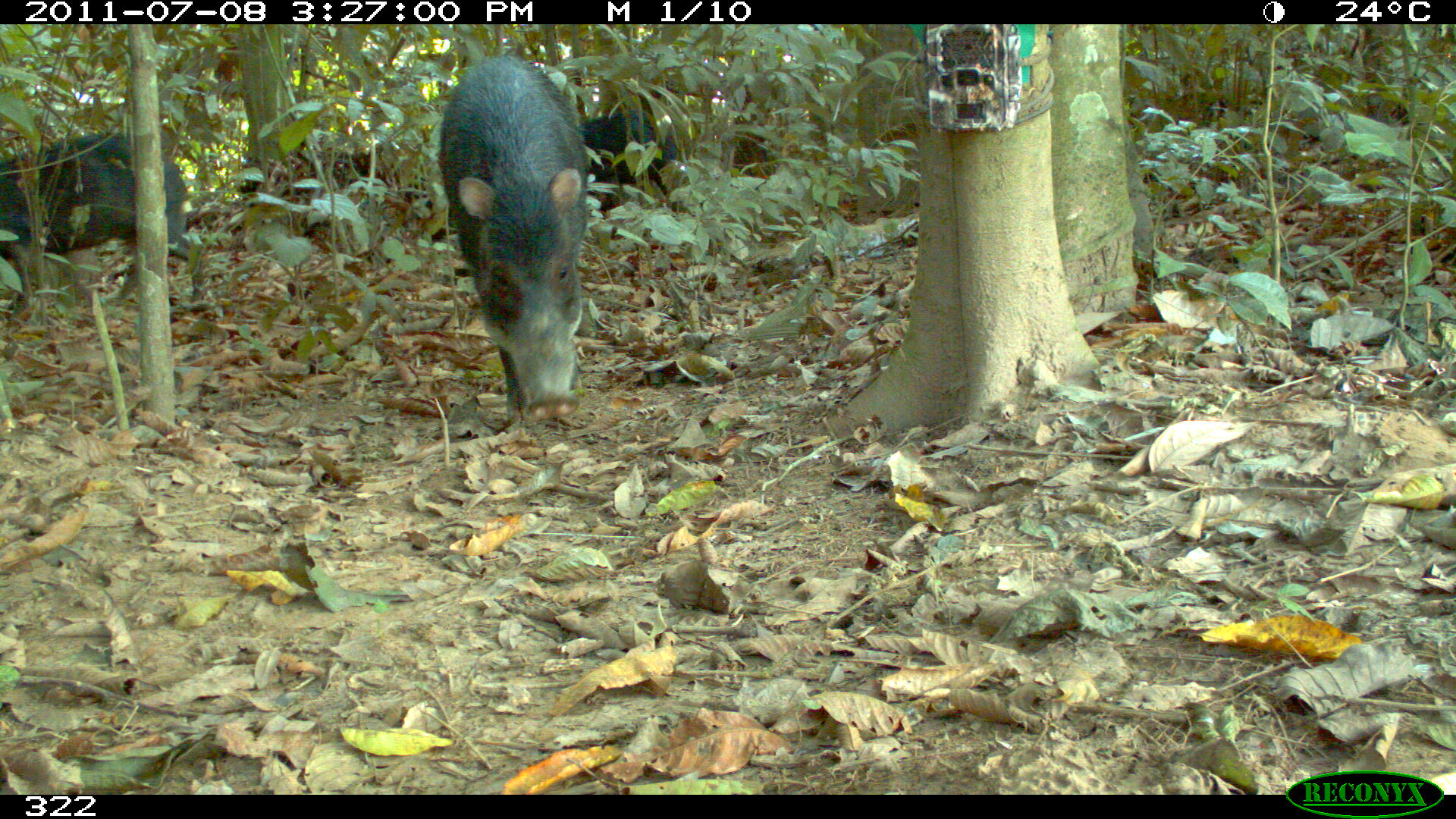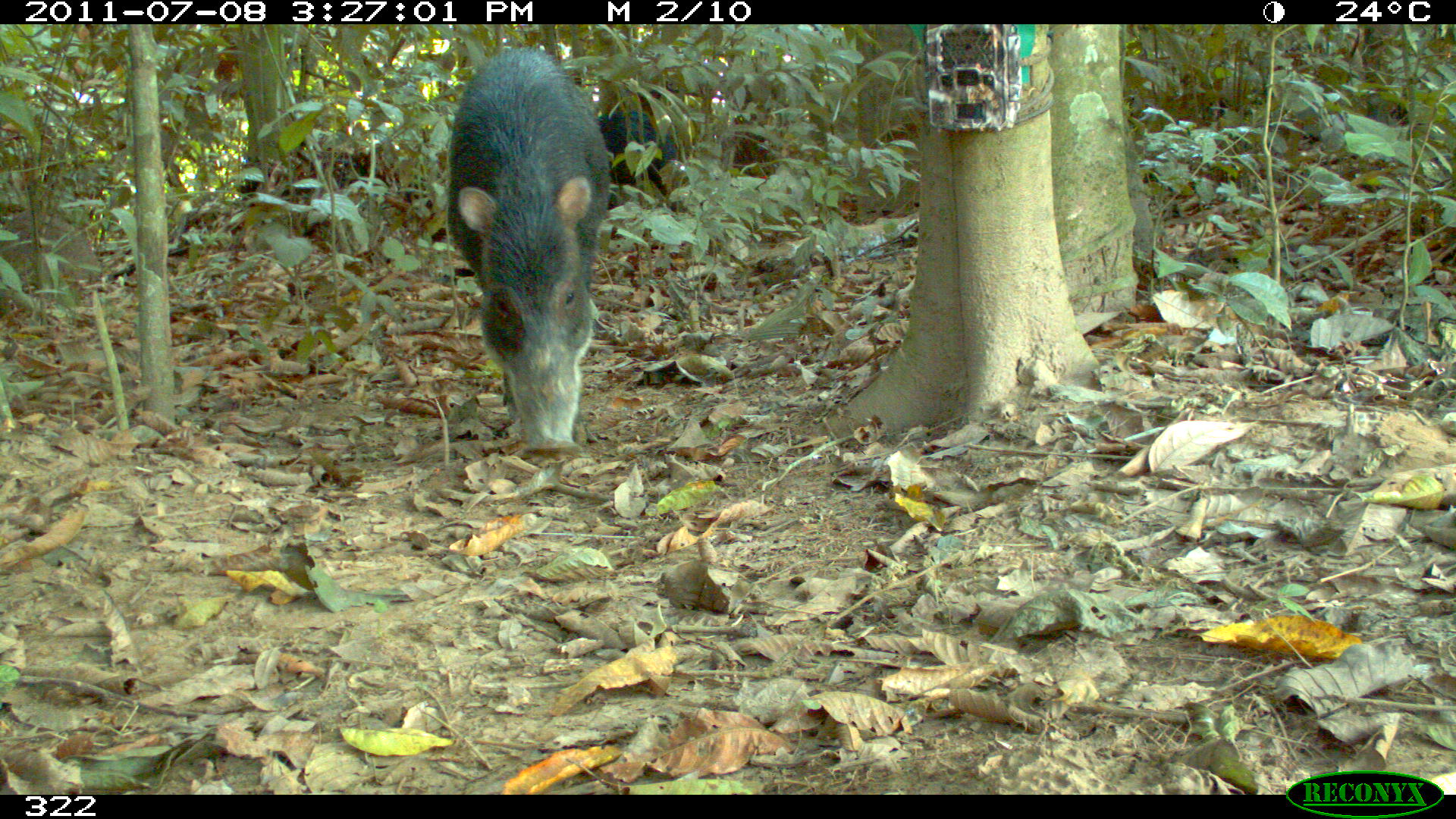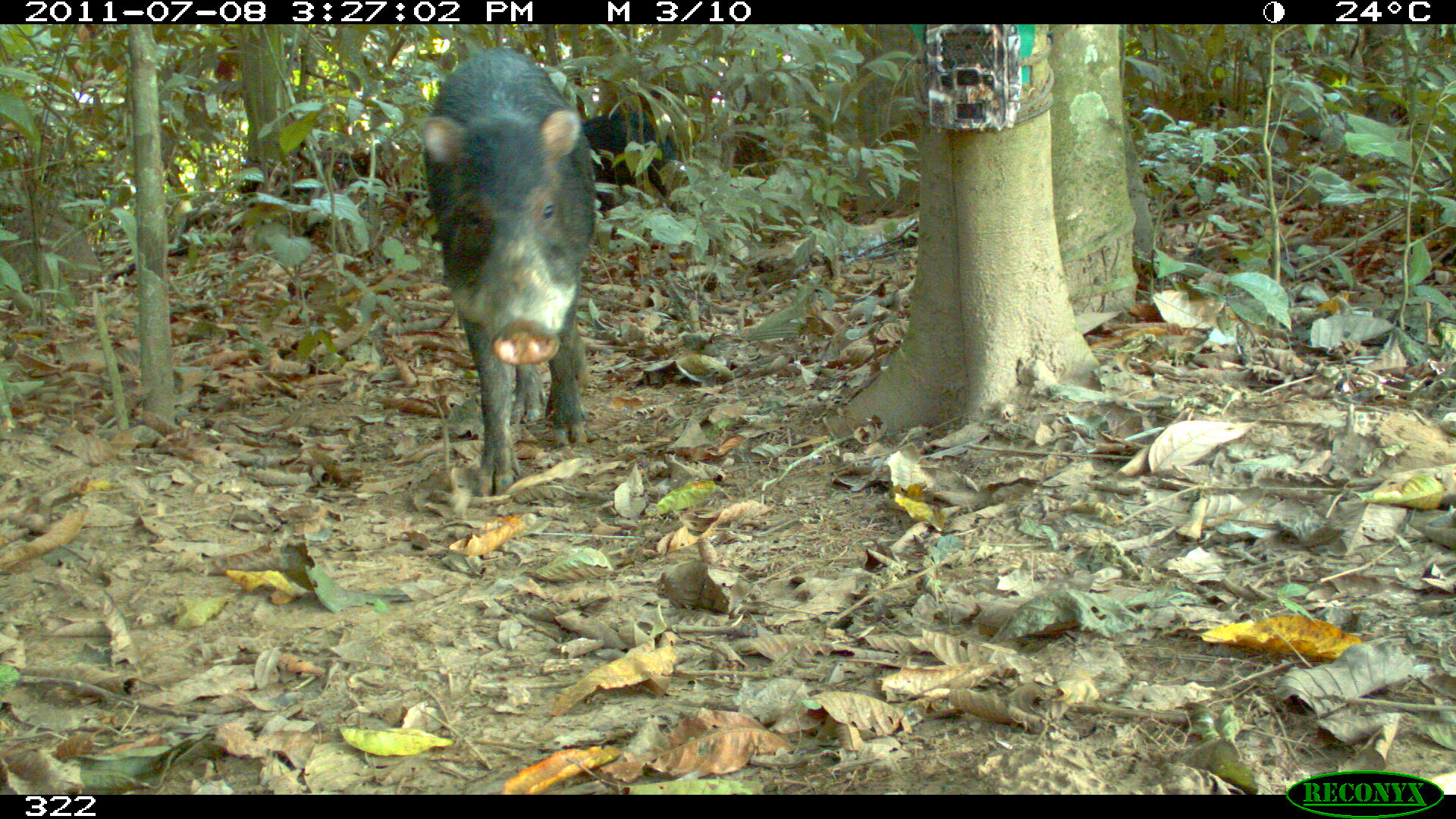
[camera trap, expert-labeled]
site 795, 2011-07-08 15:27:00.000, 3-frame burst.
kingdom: Animalia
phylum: Chordata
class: Mammalia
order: Artiodactyla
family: Tayassuidae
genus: Tayassu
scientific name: Tayassu pecari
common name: white-lipped peccary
Tayassu pecari (white-lipped peccary).